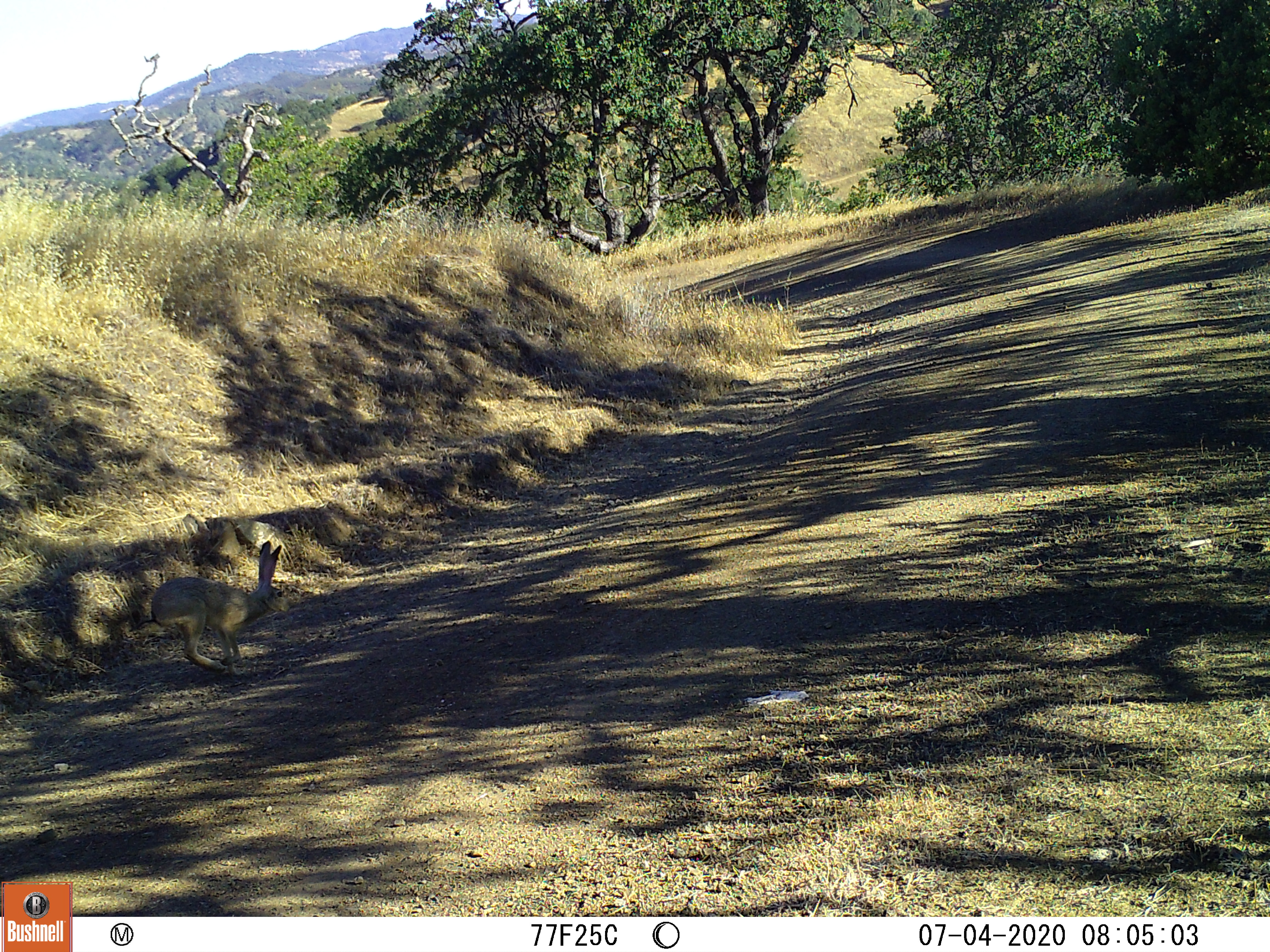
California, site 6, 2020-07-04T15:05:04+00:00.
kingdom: Animalia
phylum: Chordata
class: Mammalia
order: Lagomorpha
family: Leporidae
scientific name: Leporidae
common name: rabbit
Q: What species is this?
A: Rabbit (Leporidae).